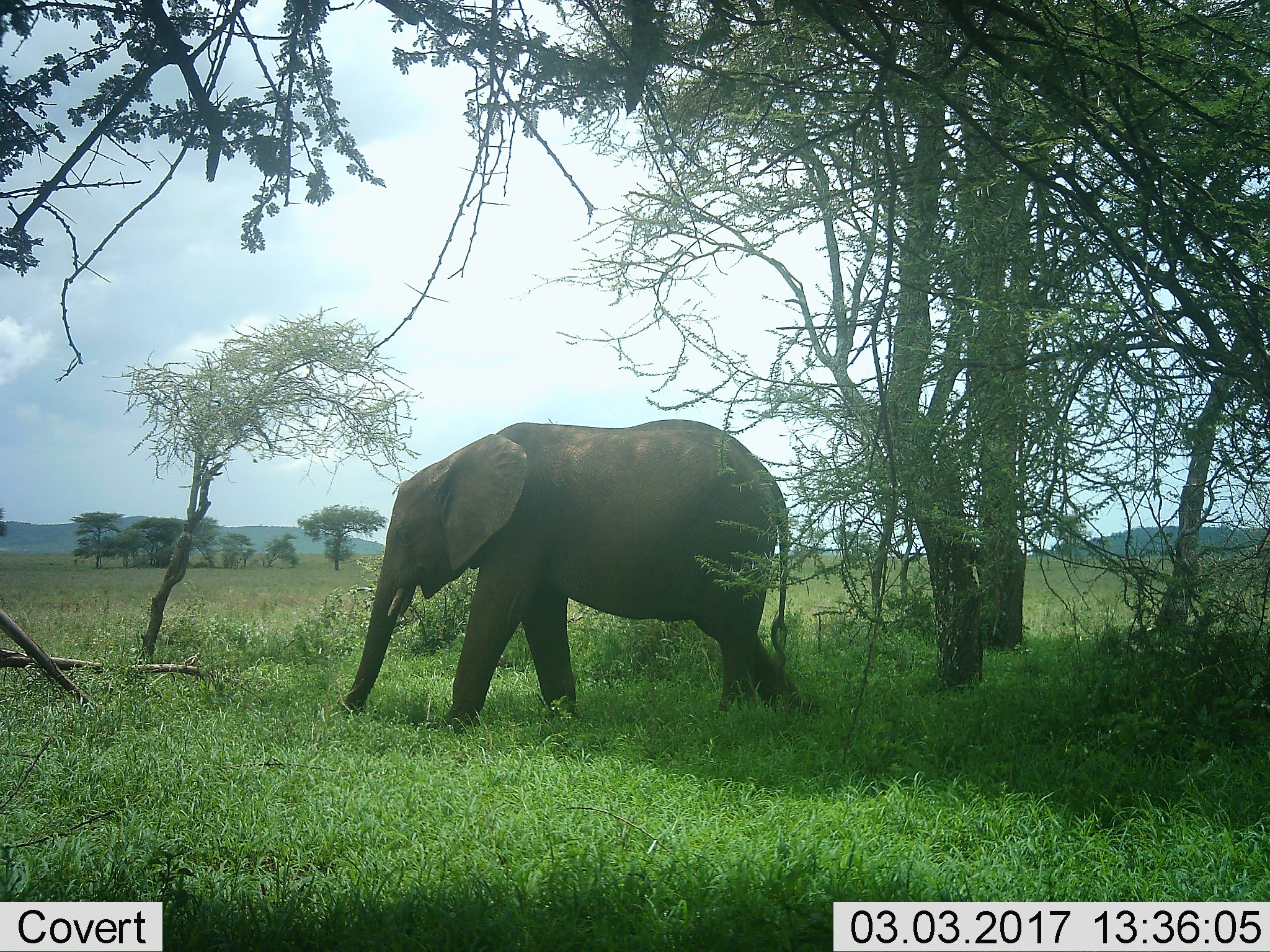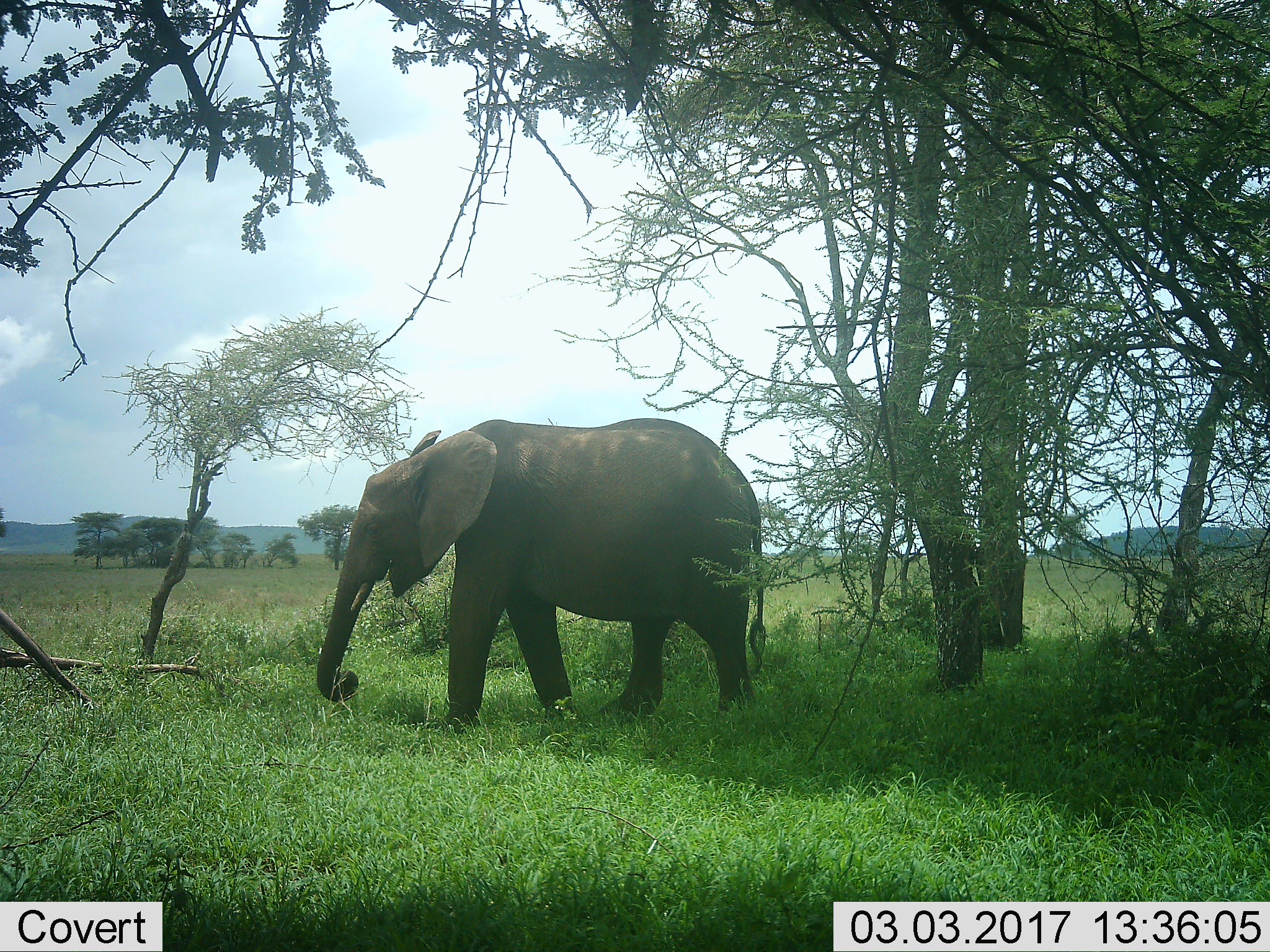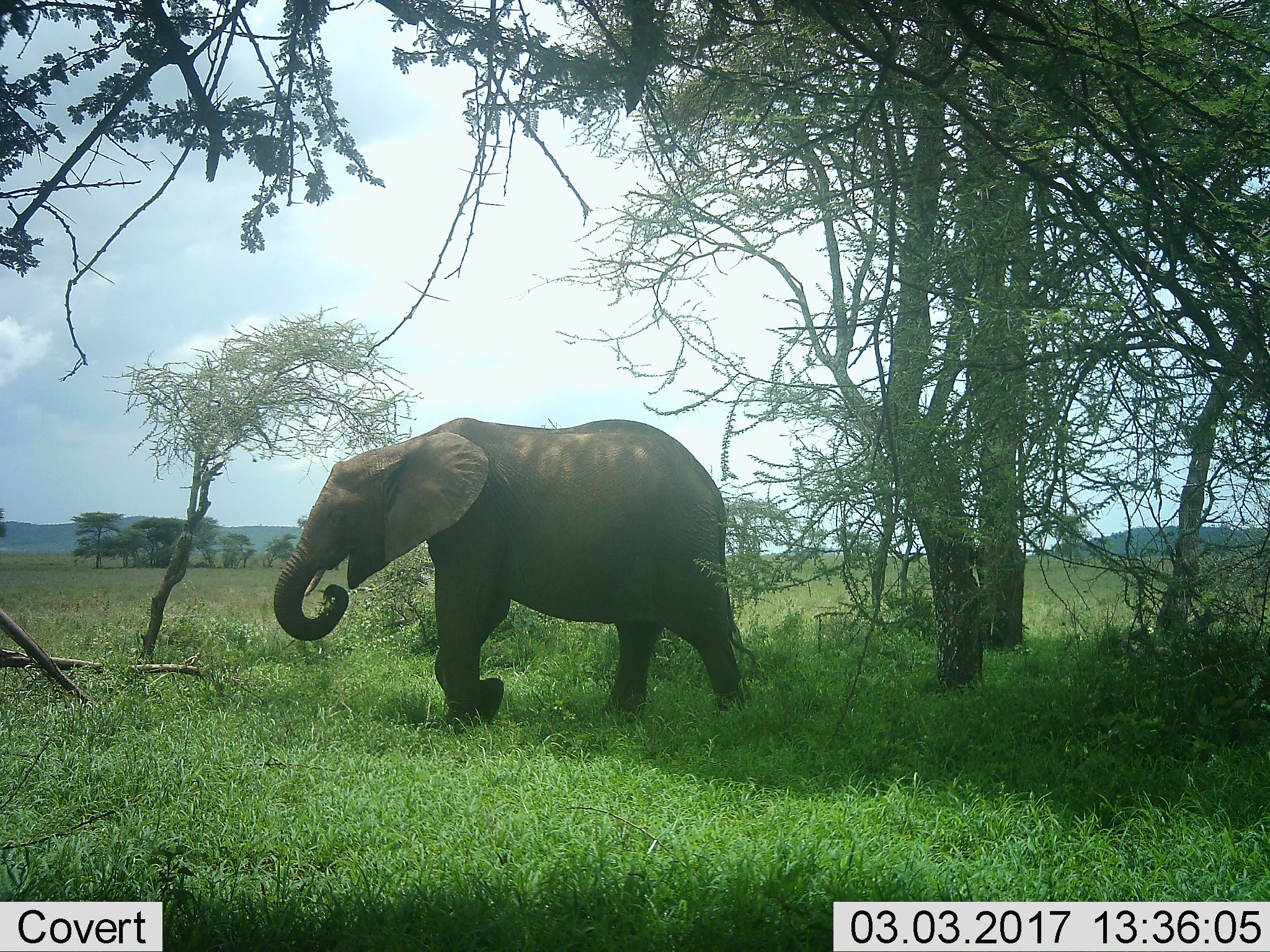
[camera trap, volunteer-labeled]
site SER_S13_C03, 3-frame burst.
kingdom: Animalia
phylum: Chordata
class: Mammalia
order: Proboscidea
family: Elephantidae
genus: Loxodonta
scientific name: Loxodonta africana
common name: african bush elephant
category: elephant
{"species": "elephant (african bush elephant) (Loxodonta africana)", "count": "1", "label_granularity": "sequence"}